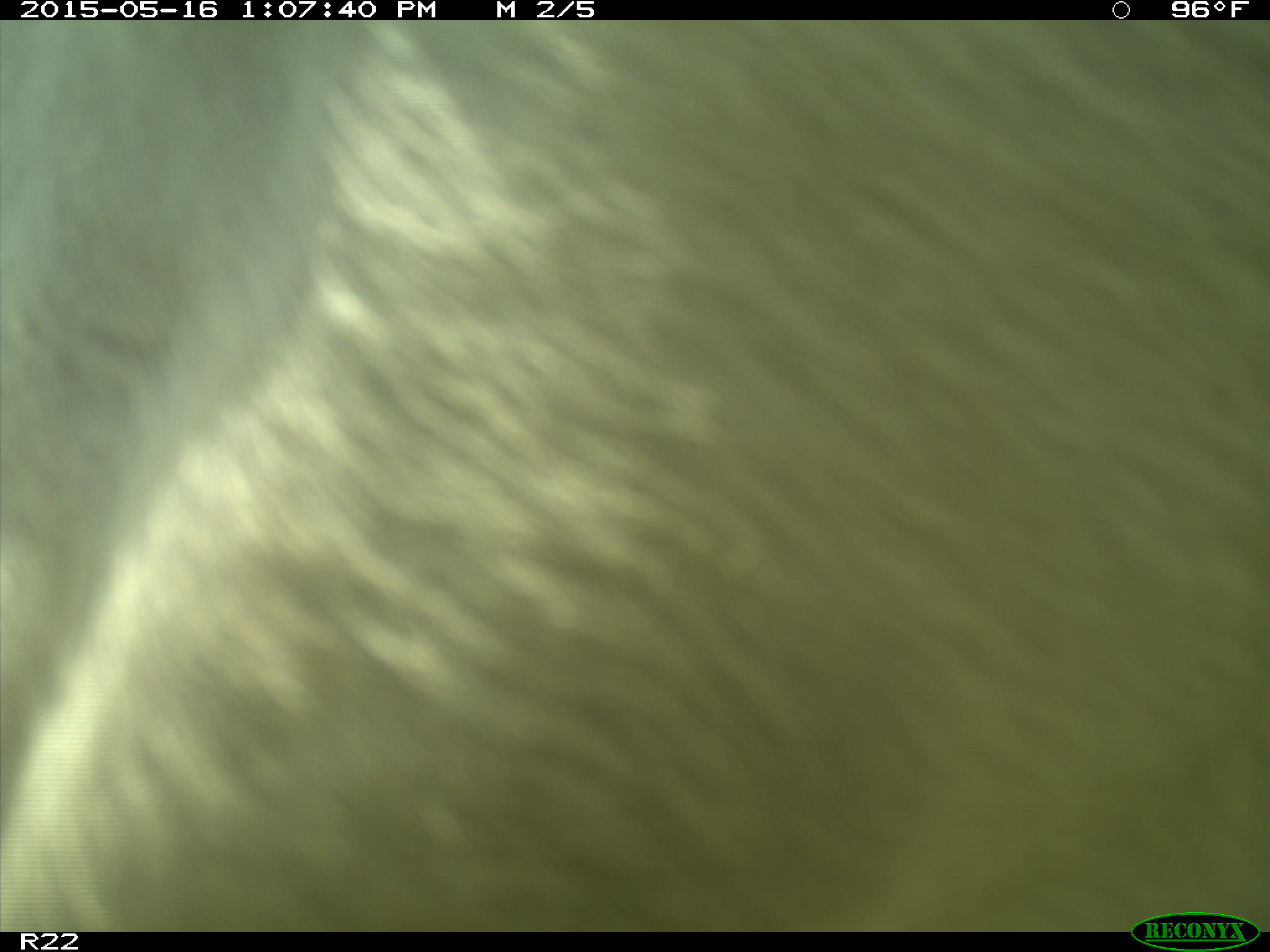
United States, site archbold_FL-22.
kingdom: Animalia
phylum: Chordata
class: Mammalia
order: Artiodactyla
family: Bovidae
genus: Bos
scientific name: Bos taurus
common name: domestic cow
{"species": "Bos taurus (domestic cow)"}